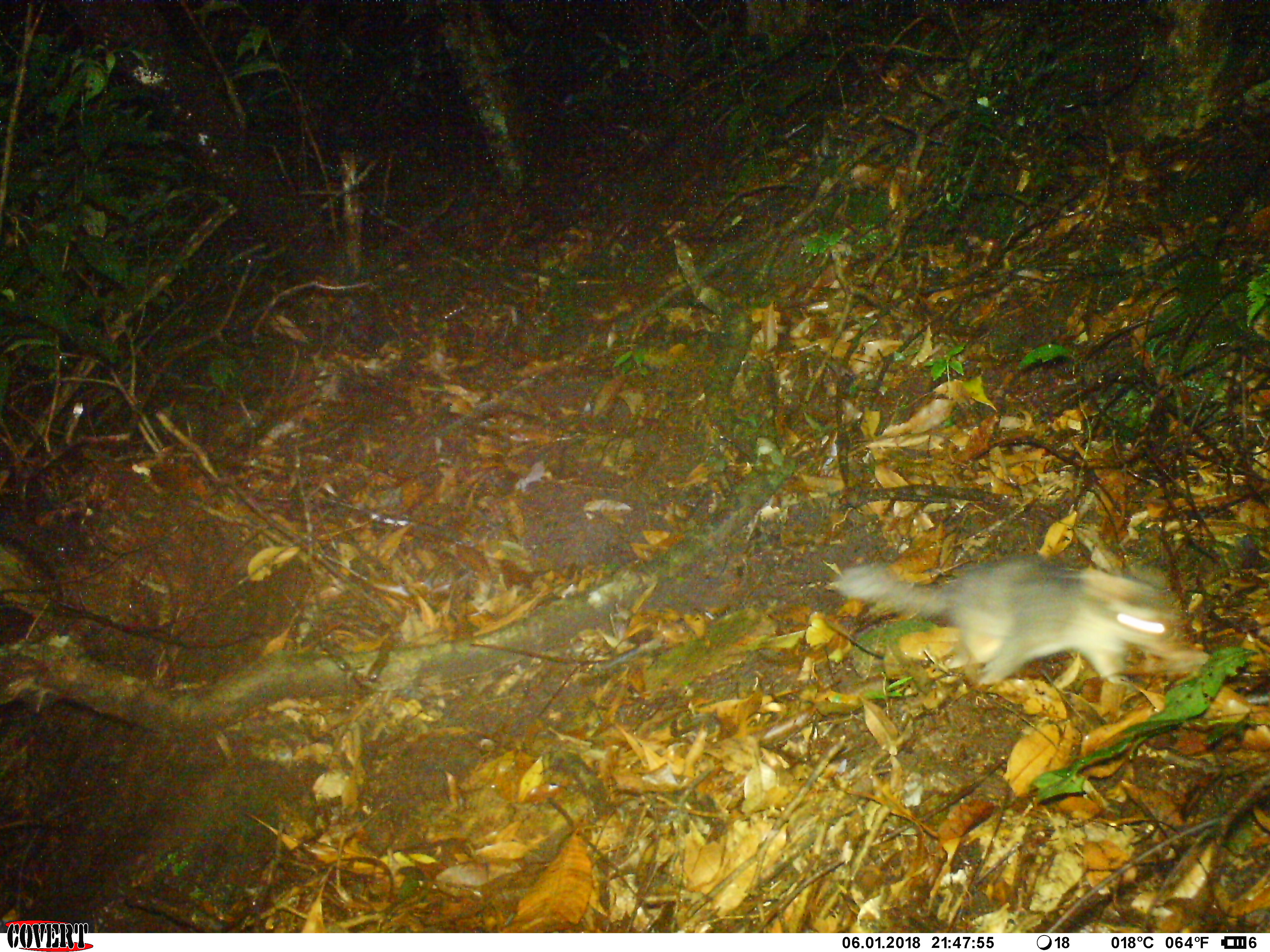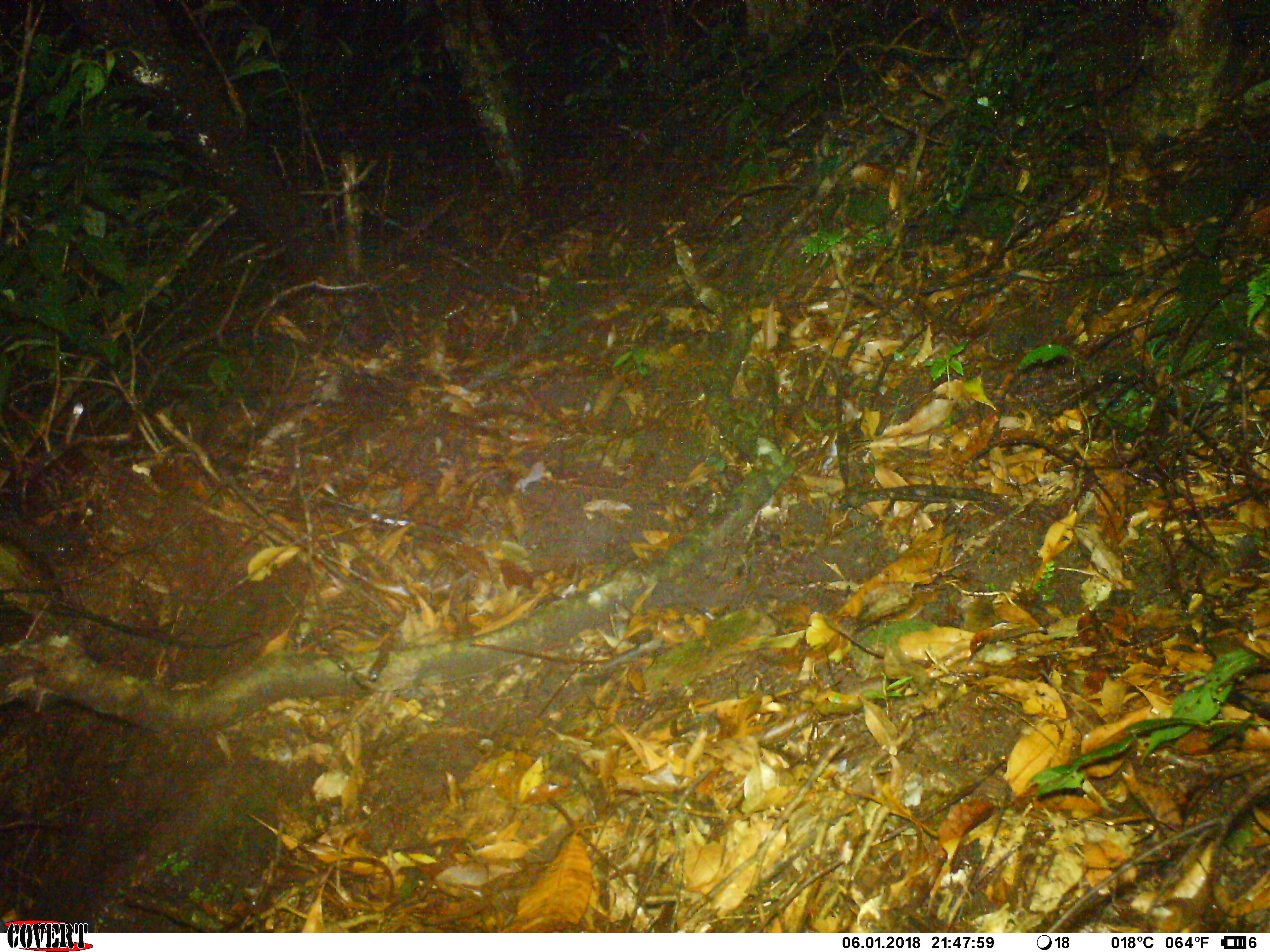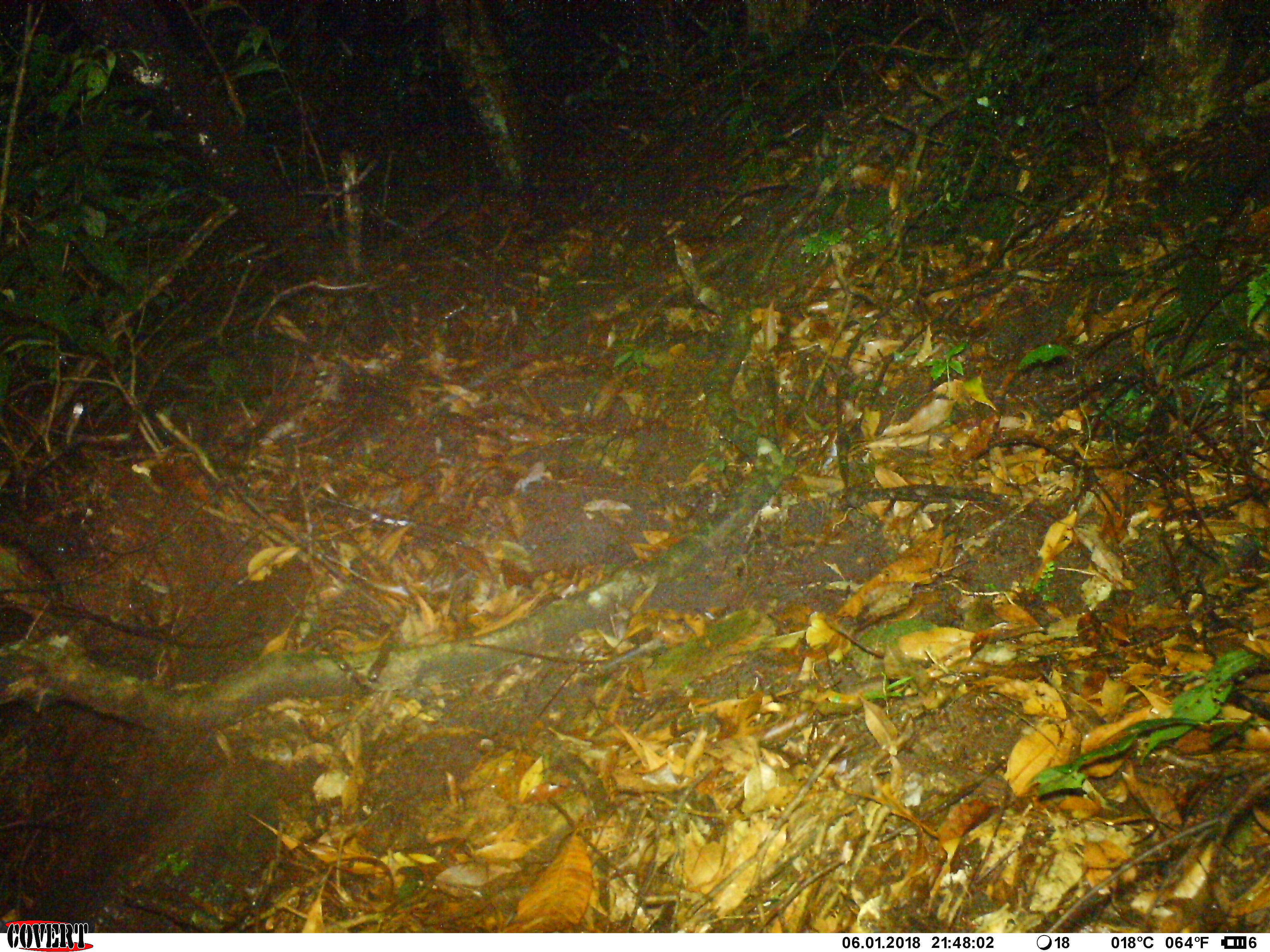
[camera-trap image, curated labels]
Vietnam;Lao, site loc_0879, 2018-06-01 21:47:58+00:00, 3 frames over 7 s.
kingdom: Animalia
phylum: Chordata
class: Mammalia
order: Carnivora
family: Mustelidae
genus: Melogale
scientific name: Melogale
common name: ferret badger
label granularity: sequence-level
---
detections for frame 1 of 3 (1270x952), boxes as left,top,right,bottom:
ferret badger: 833,552,1209,693